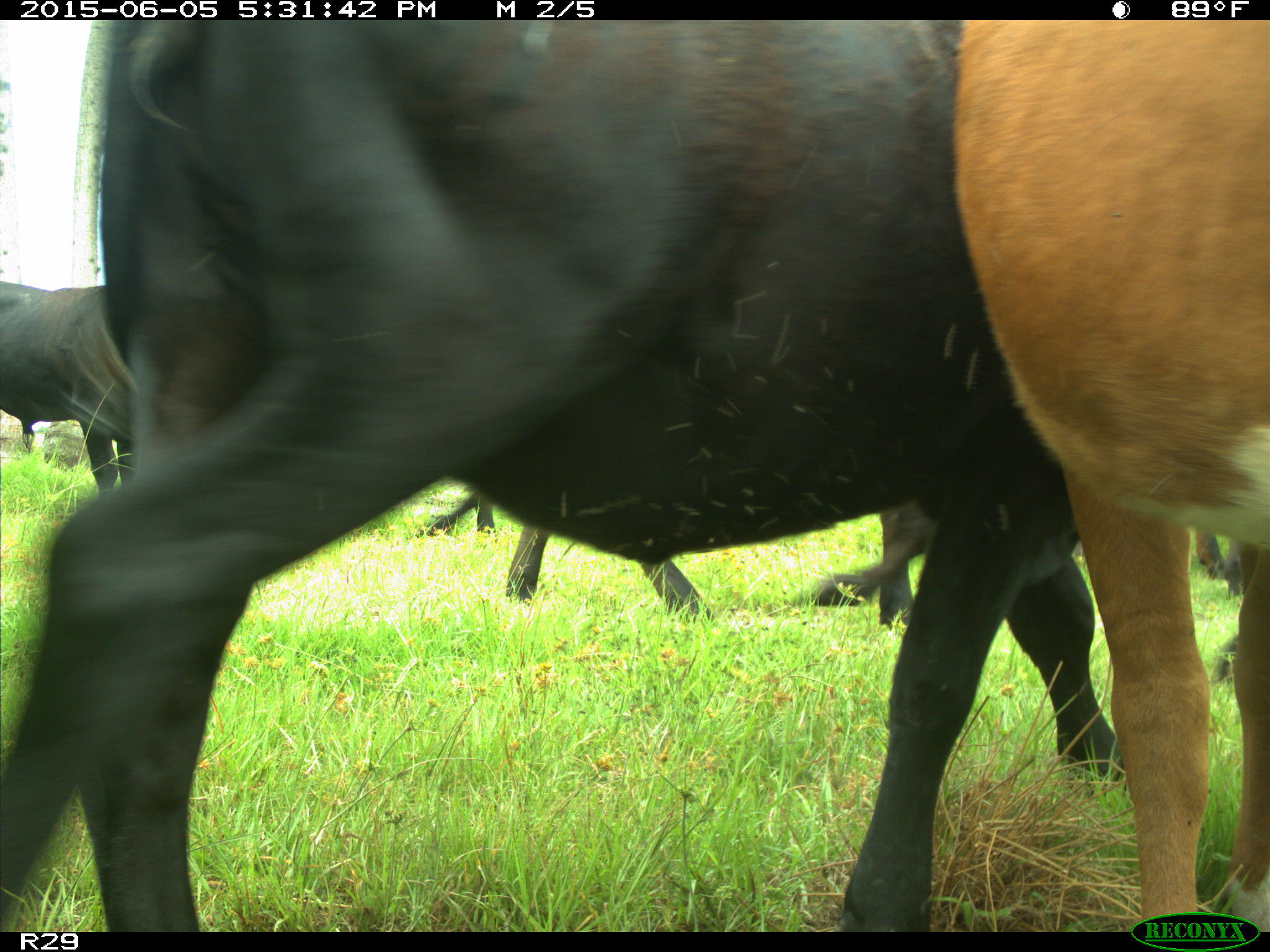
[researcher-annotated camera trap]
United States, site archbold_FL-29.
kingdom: Animalia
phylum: Chordata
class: Mammalia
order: Artiodactyla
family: Bovidae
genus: Bos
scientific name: Bos taurus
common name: domestic cow